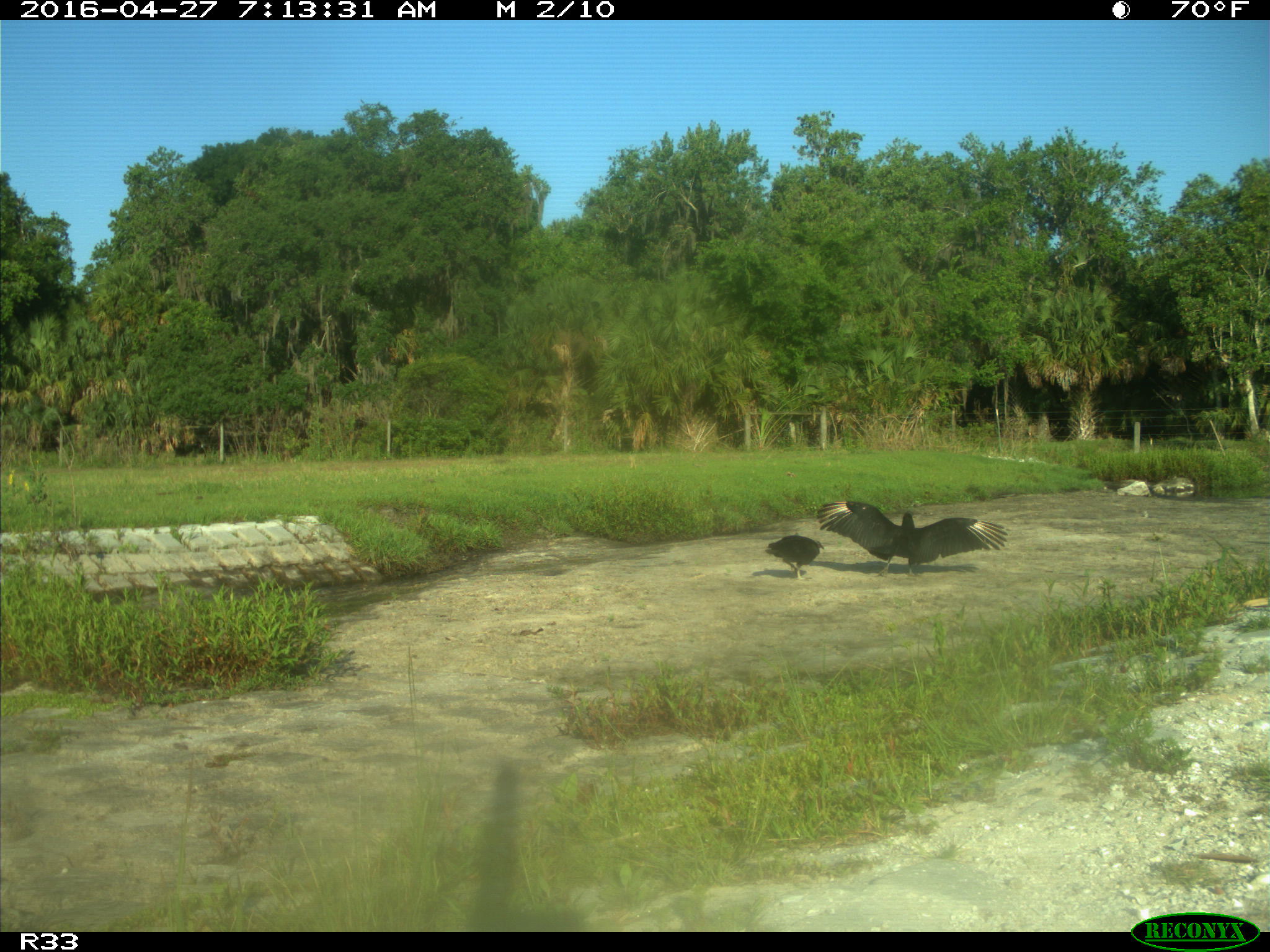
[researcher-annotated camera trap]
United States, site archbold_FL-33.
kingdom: Animalia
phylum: Chordata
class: Aves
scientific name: Aves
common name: birds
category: unidentified bird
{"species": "unidentified bird (birds) (Aves)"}